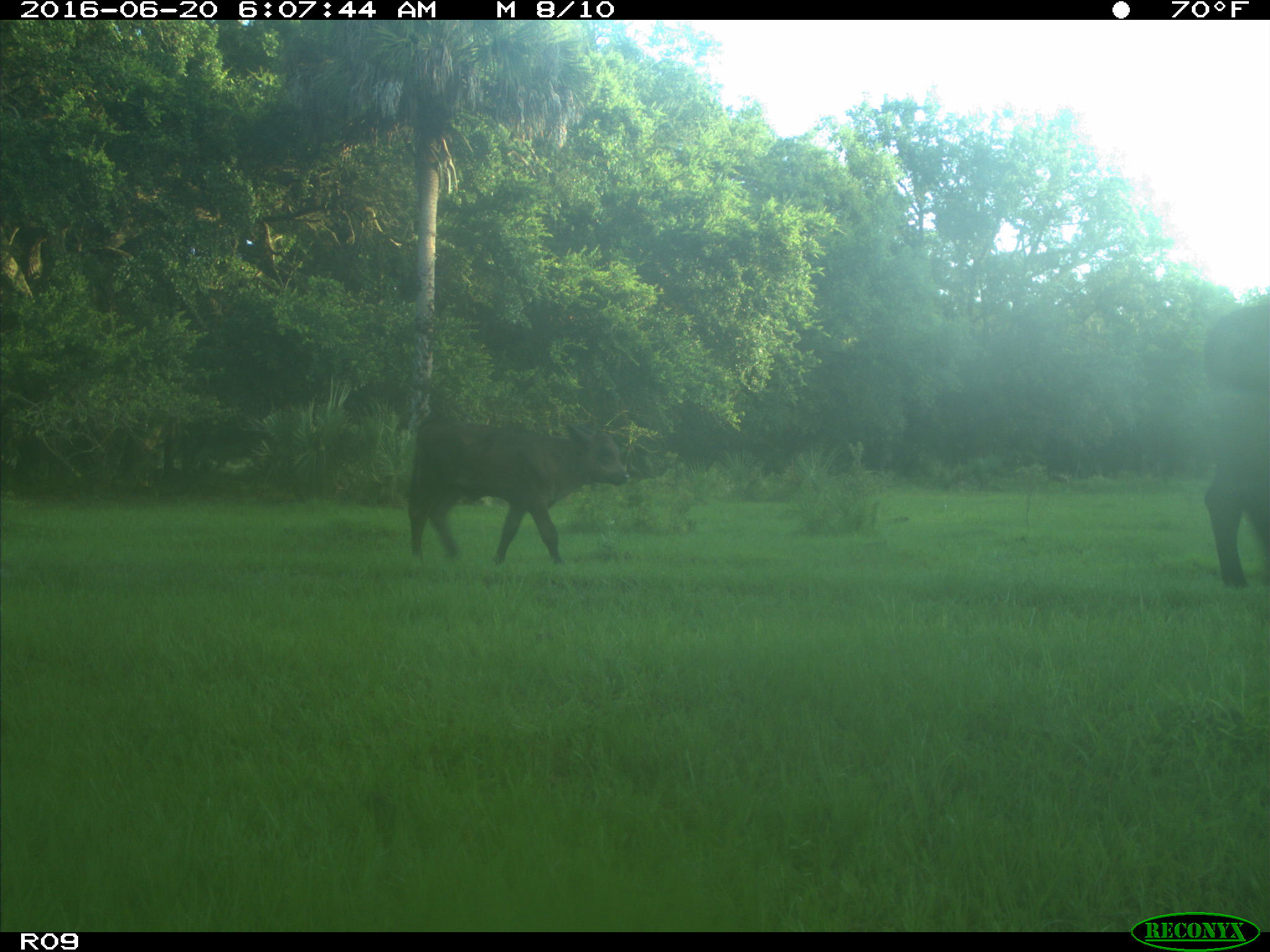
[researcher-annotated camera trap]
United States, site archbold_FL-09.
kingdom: Animalia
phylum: Chordata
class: Mammalia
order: Artiodactyla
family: Bovidae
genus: Bos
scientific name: Bos taurus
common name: domestic cow